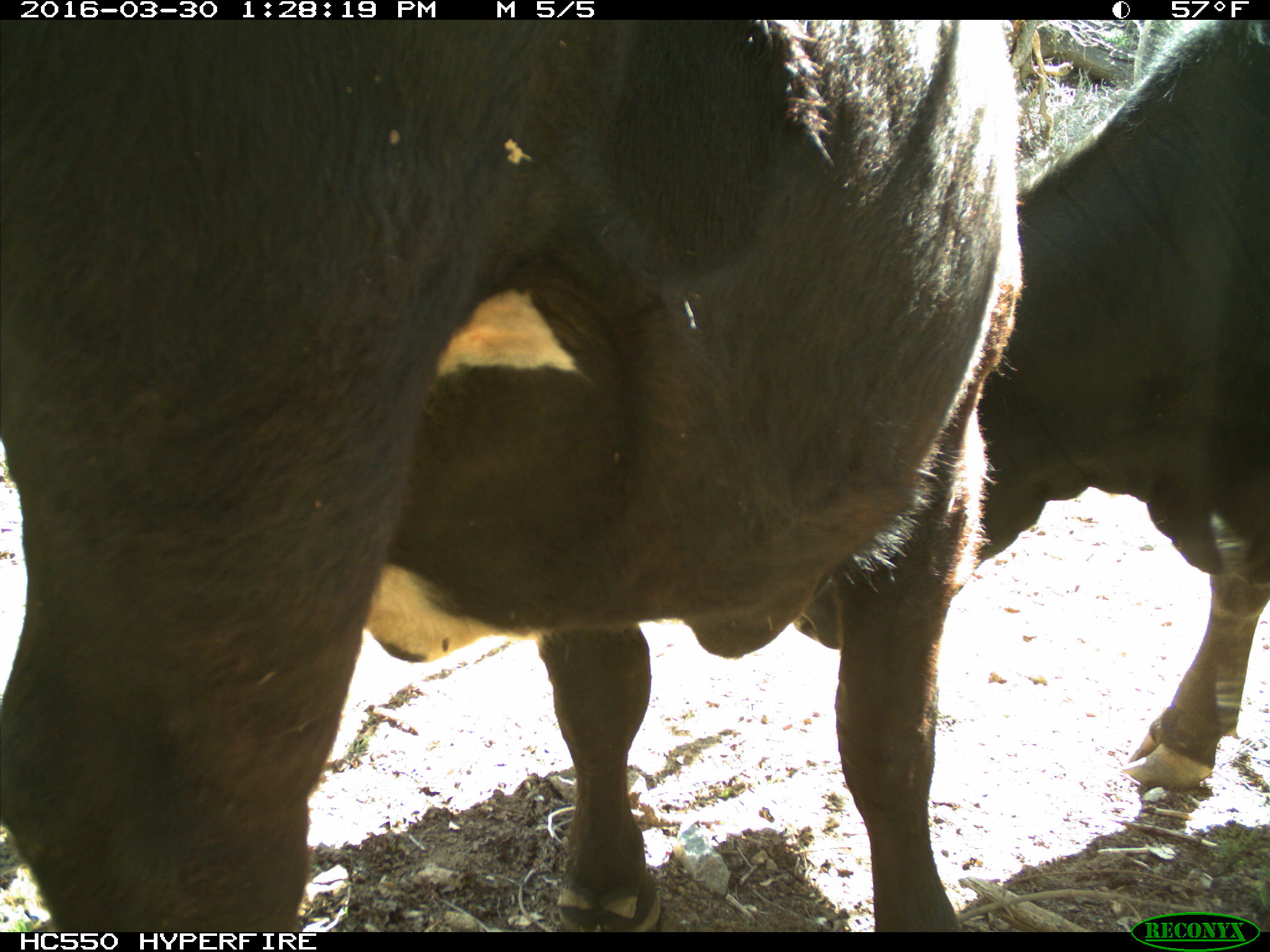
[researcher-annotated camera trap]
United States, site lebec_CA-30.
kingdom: Animalia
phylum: Chordata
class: Mammalia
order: Artiodactyla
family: Bovidae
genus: Bos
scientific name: Bos taurus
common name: domestic cow